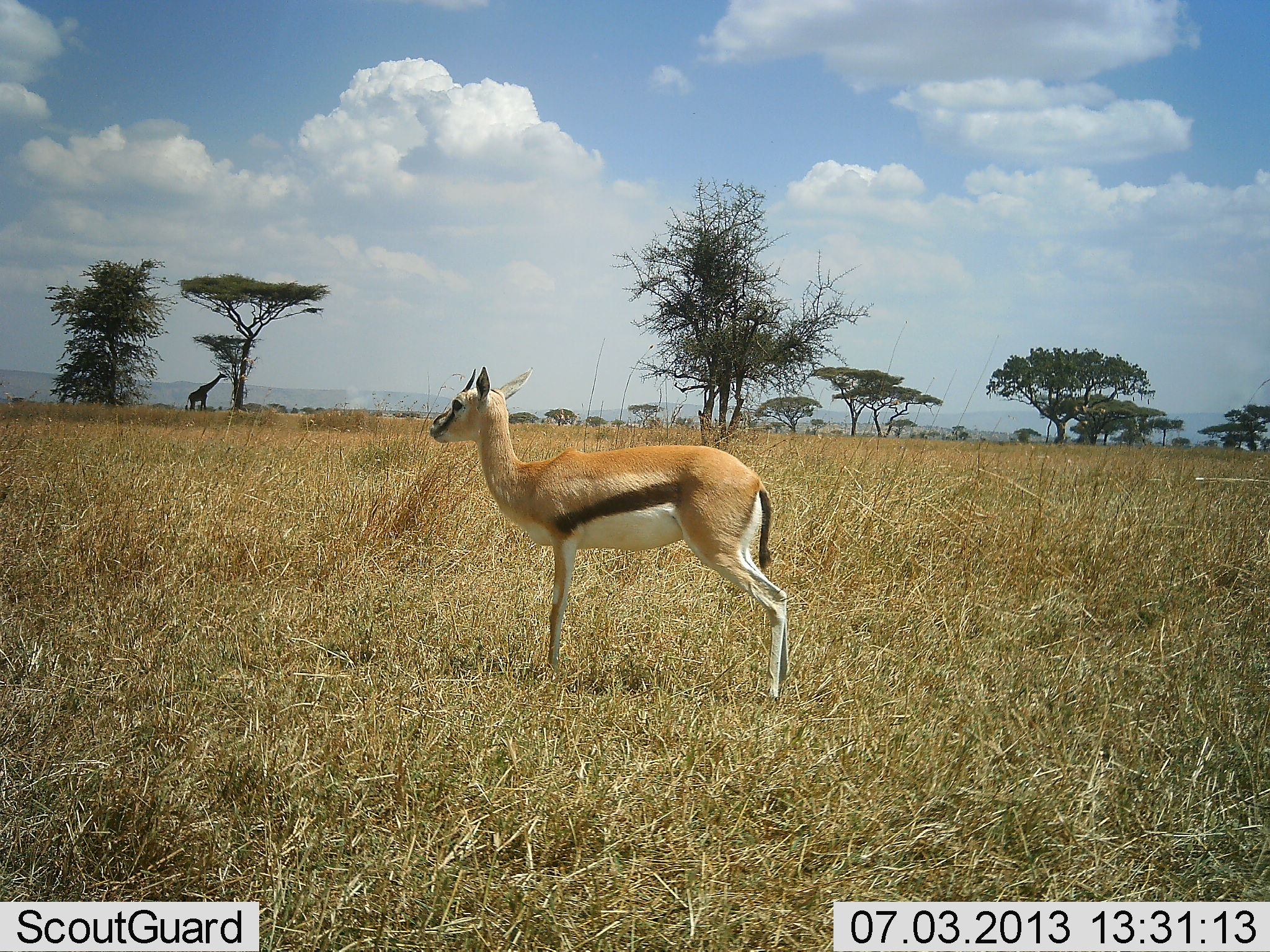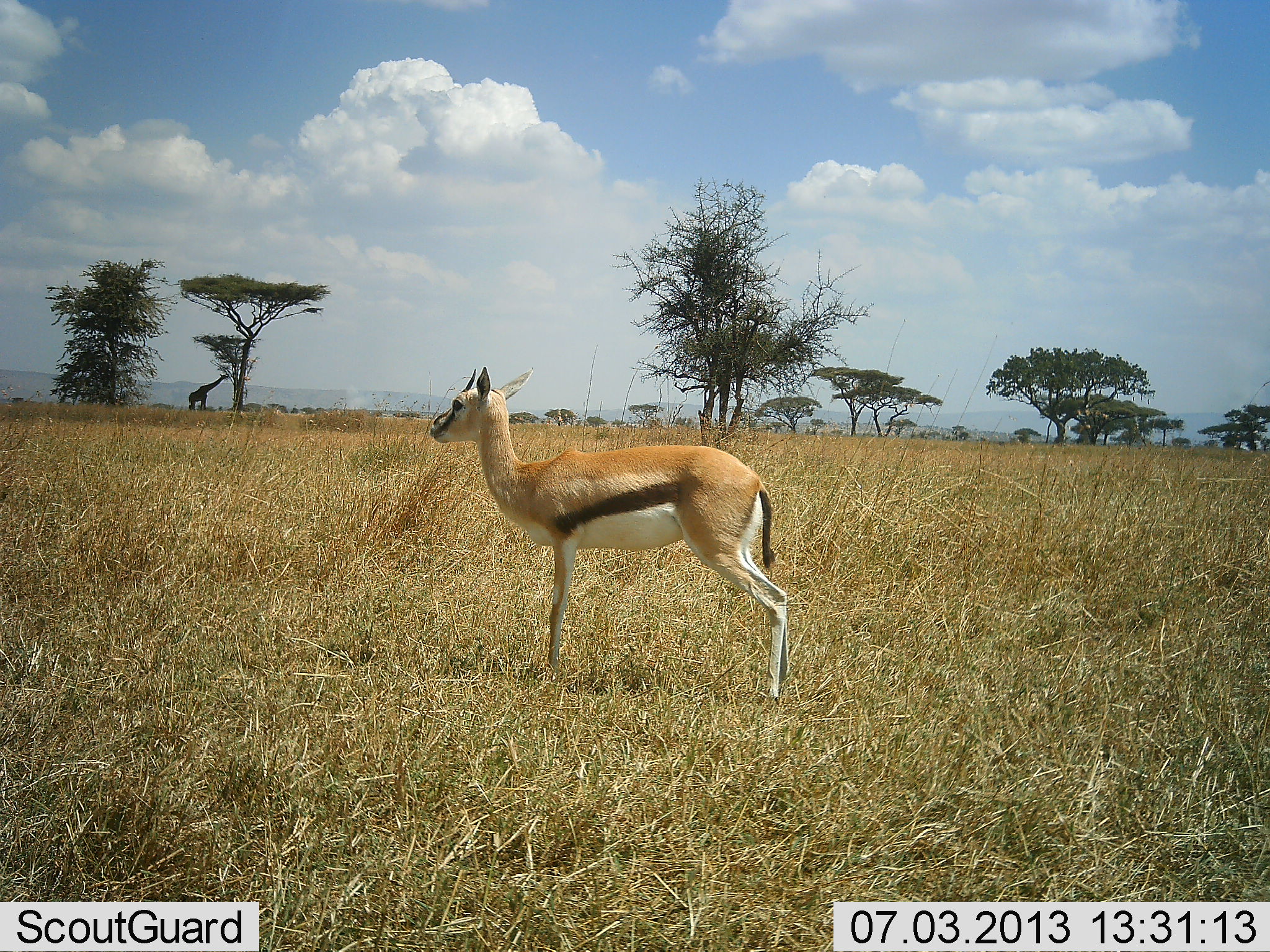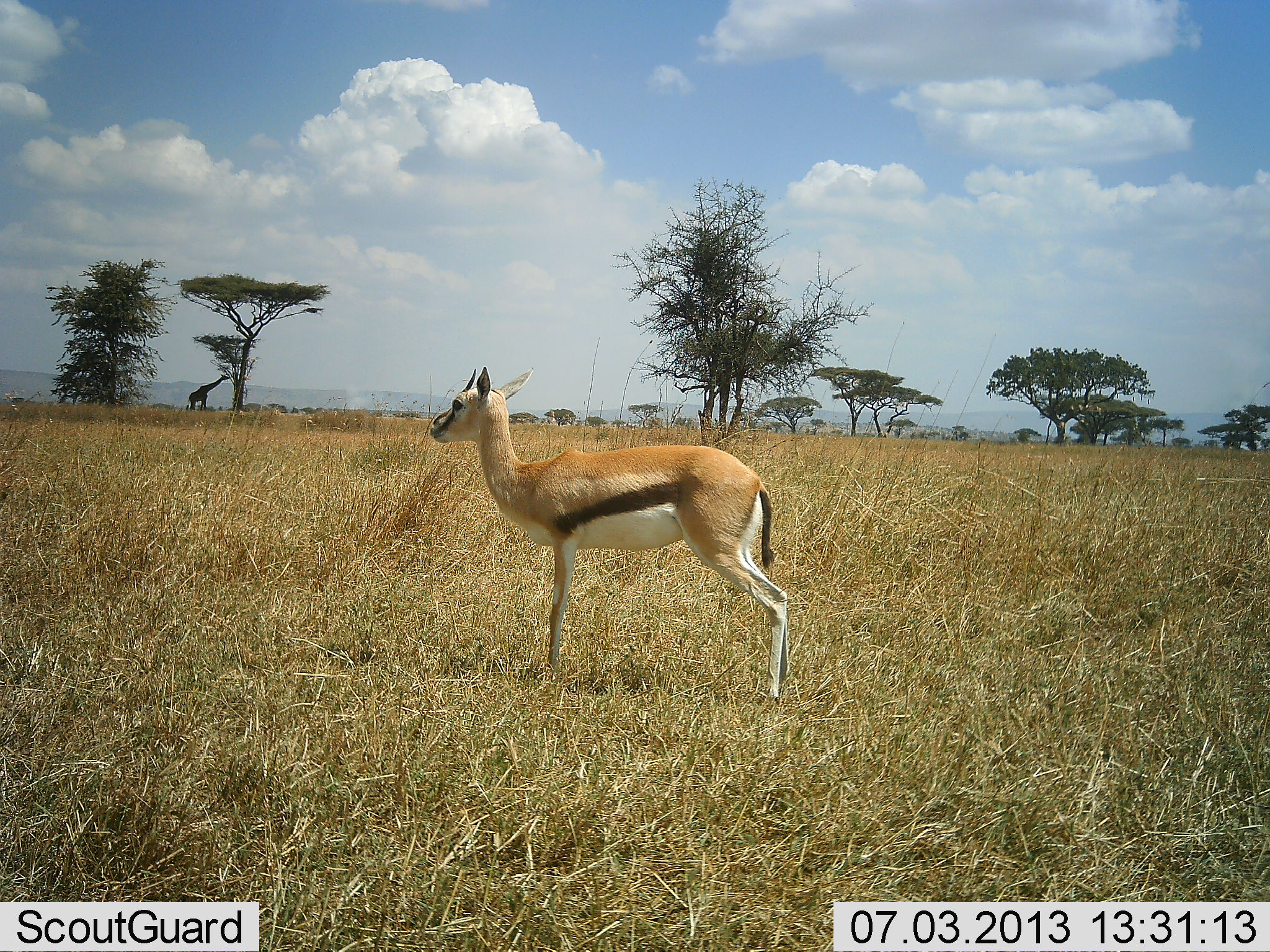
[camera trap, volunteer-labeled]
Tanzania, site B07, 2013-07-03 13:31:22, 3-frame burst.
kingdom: Animalia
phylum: Chordata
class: Mammalia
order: Artiodactyla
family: Bovidae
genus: Eudorcas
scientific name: Eudorcas thomsonii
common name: thomson's gazelle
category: gazellethomsons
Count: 1.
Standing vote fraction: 100%.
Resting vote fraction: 0%.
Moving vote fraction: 0%.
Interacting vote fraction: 0%.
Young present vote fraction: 0%.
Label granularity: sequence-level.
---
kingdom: Animalia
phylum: Chordata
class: Mammalia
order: Artiodactyla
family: Giraffidae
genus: Giraffa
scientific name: Giraffa camelopardalis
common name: giraffe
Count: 1.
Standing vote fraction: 30%.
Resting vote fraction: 0%.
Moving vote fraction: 0%.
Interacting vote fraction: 0%.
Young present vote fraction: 0%.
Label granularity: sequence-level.